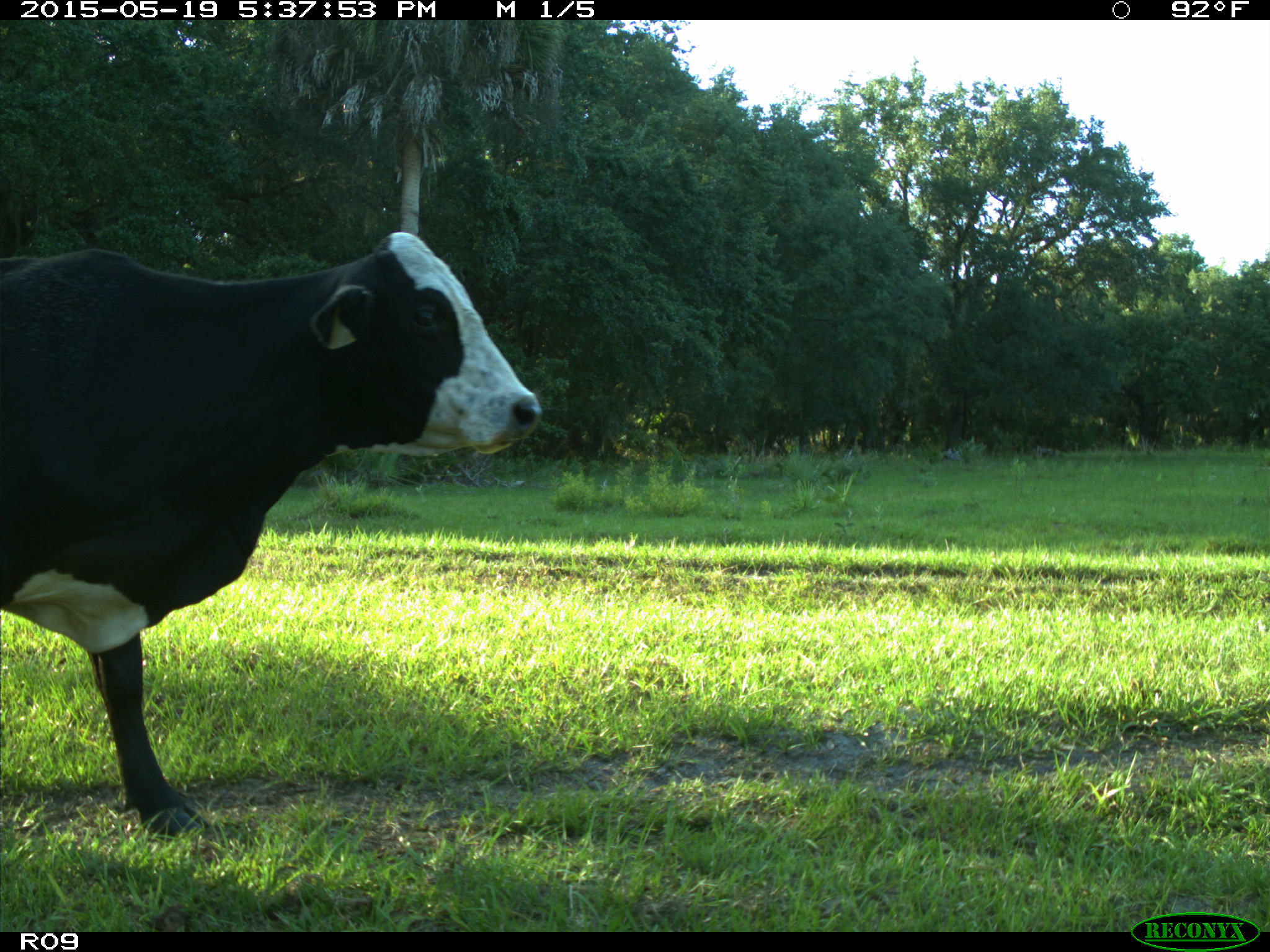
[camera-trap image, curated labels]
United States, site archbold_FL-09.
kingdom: Animalia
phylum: Chordata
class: Mammalia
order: Artiodactyla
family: Bovidae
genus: Bos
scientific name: Bos taurus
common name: domestic cow